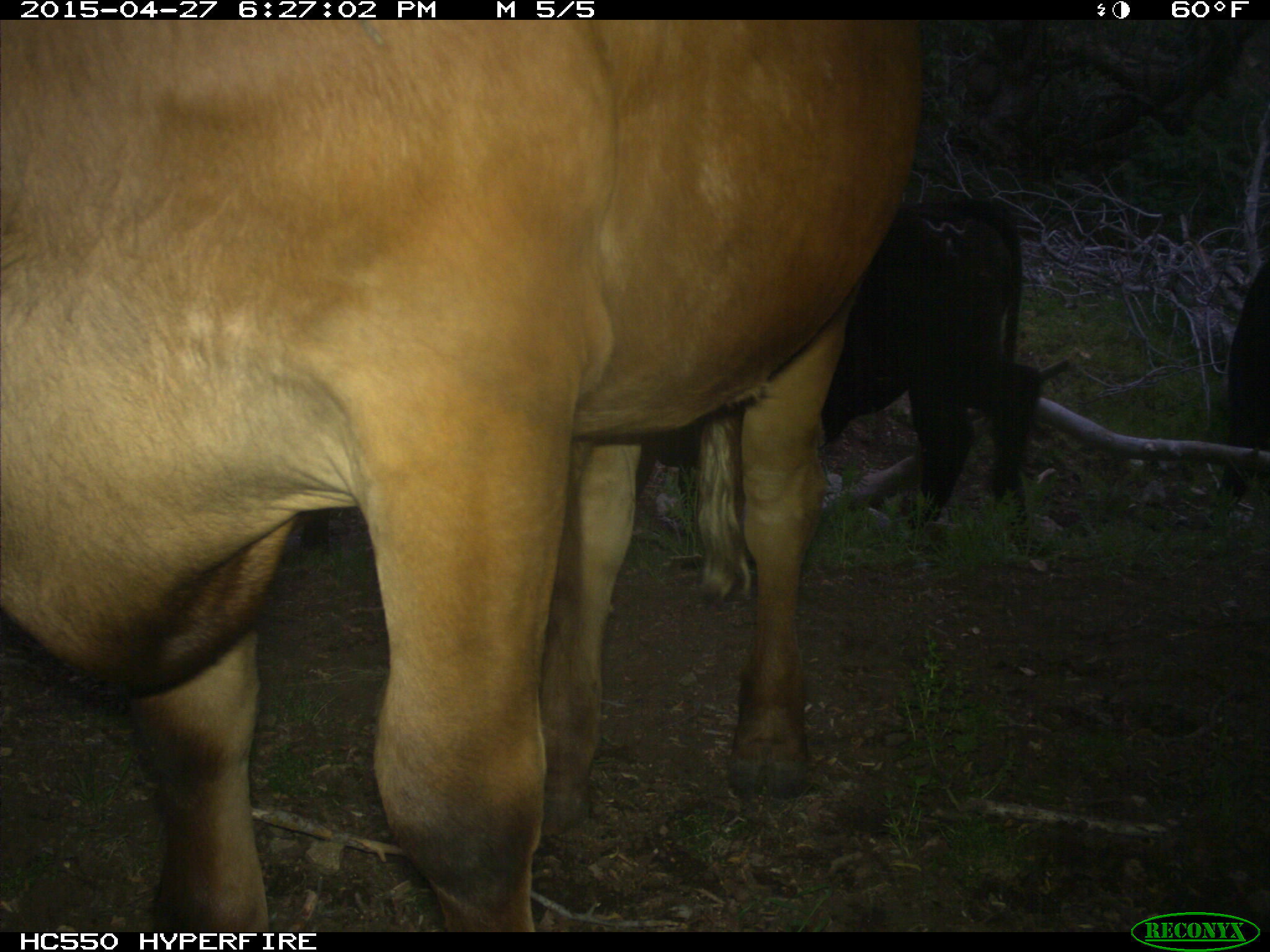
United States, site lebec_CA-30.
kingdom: Animalia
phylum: Chordata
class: Mammalia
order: Artiodactyla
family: Bovidae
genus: Bos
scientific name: Bos taurus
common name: domestic cow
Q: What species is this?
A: Bos taurus (domestic cow).